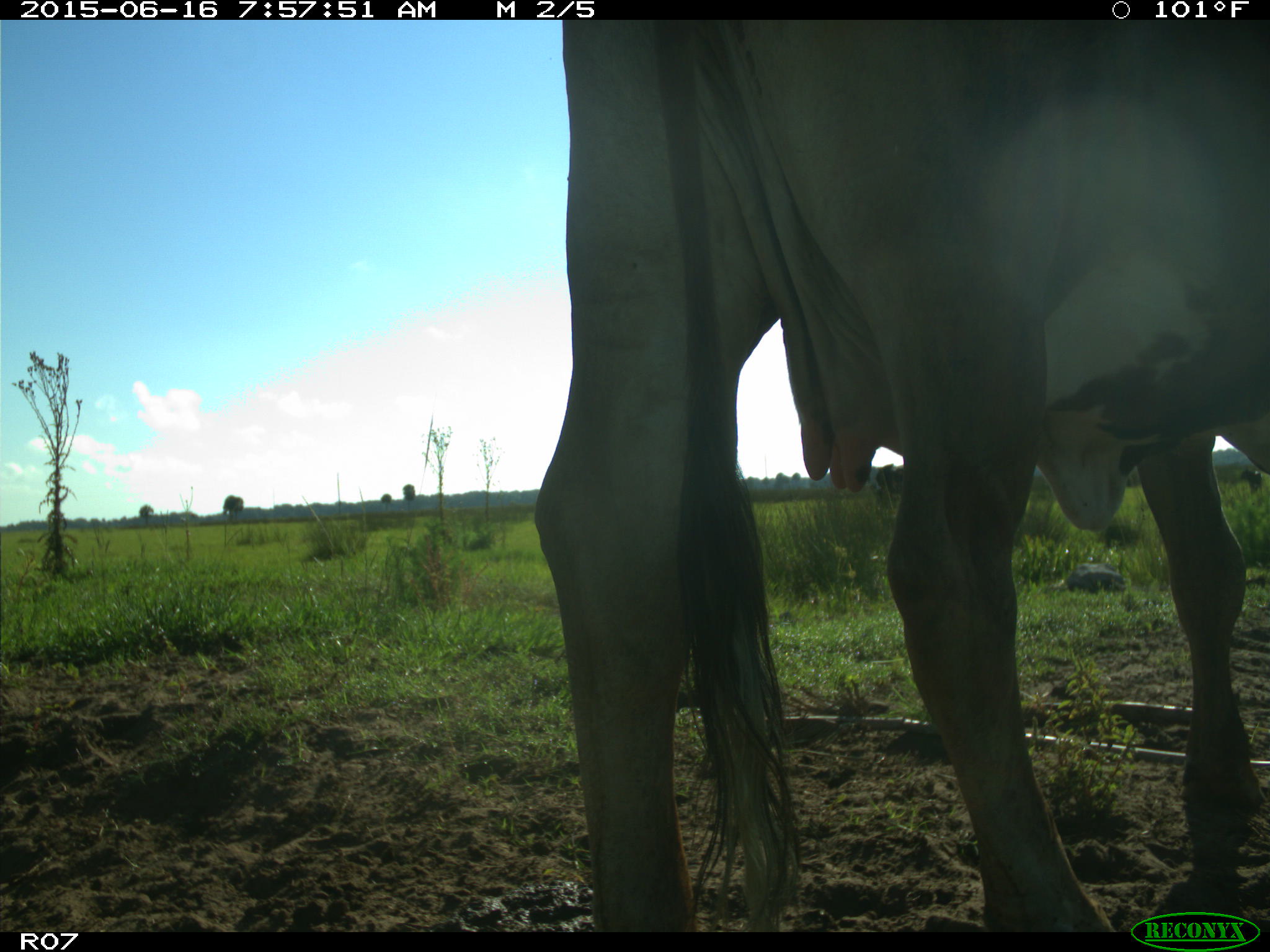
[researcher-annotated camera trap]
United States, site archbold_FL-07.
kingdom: Animalia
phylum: Chordata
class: Mammalia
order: Artiodactyla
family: Bovidae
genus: Bos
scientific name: Bos taurus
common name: domestic cow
Bos taurus (domestic cow).